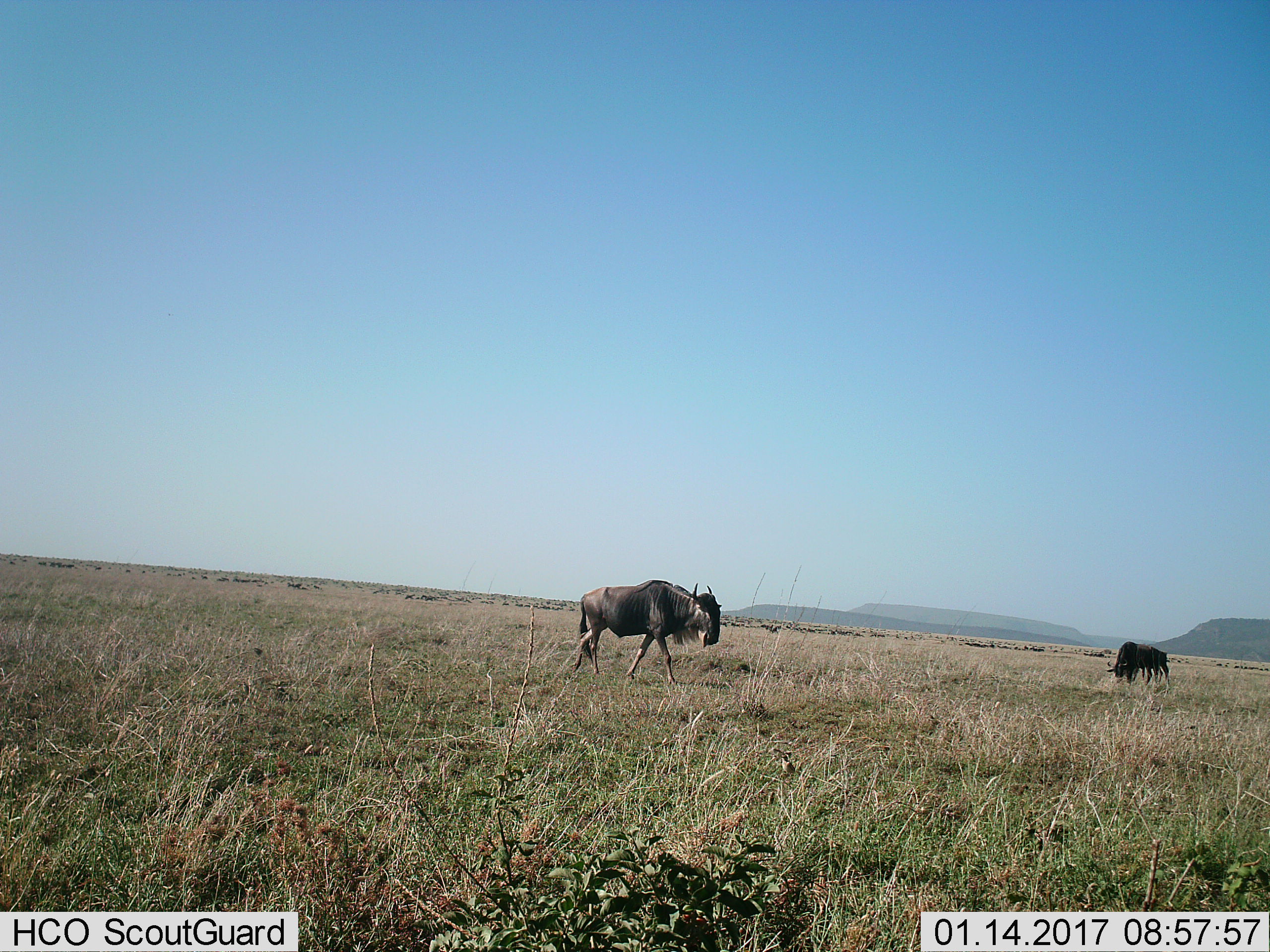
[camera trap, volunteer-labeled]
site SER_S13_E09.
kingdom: Animalia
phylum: Chordata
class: Mammalia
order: Artiodactyla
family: Bovidae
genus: Connochaetes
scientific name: Connochaetes taurinus taurinus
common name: blue wildebeest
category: wildebeestblue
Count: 11-50.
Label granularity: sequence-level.